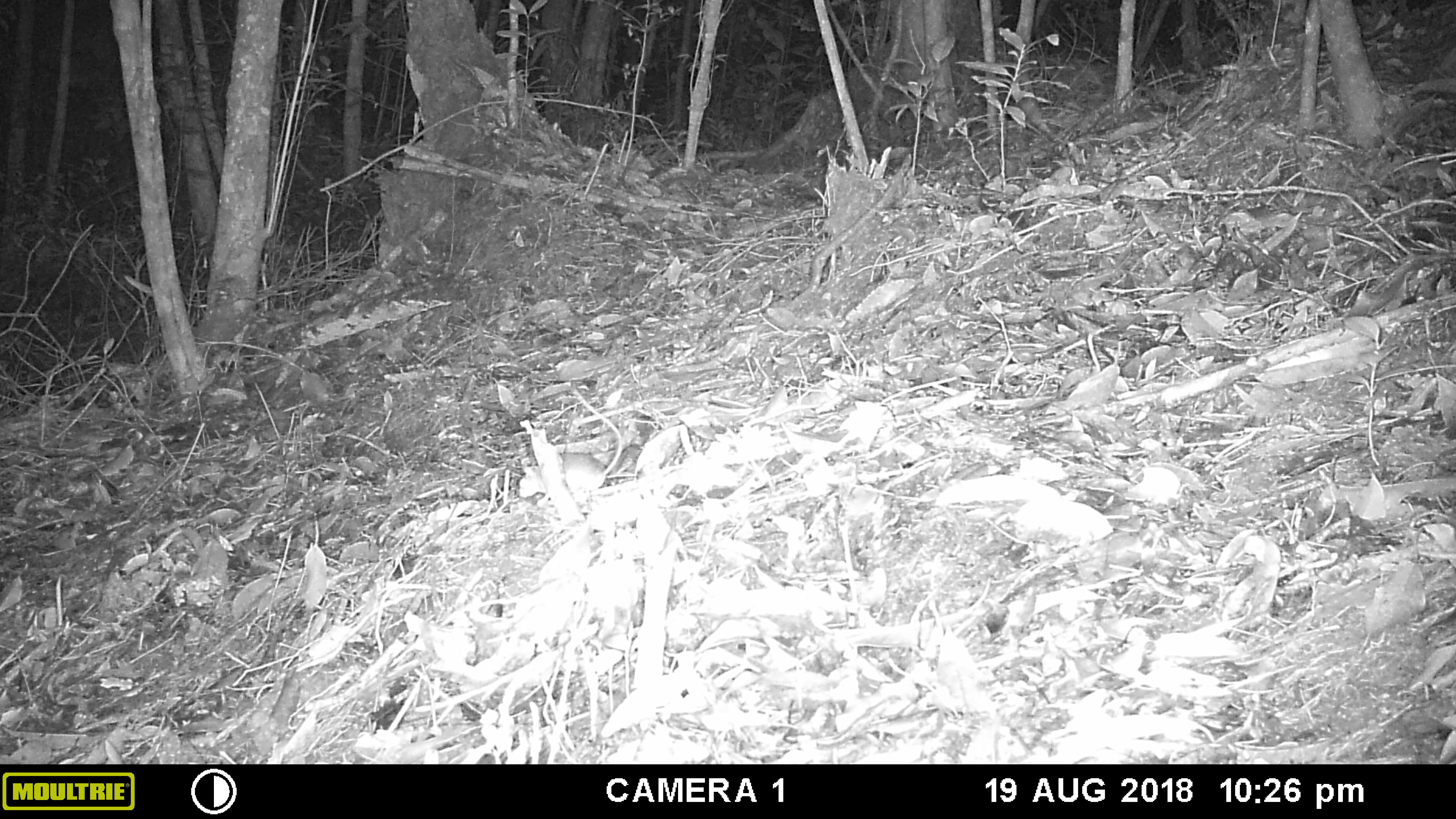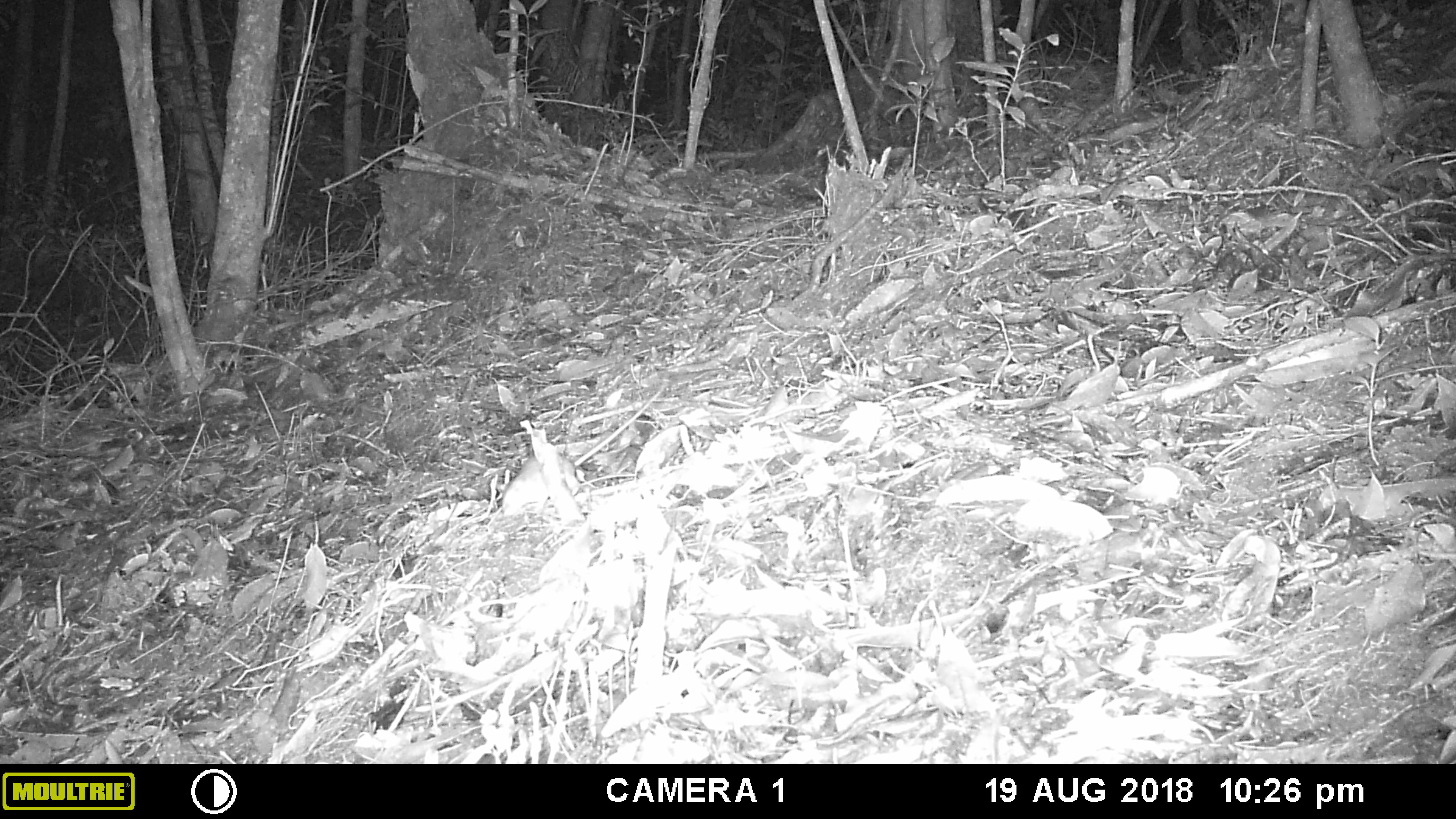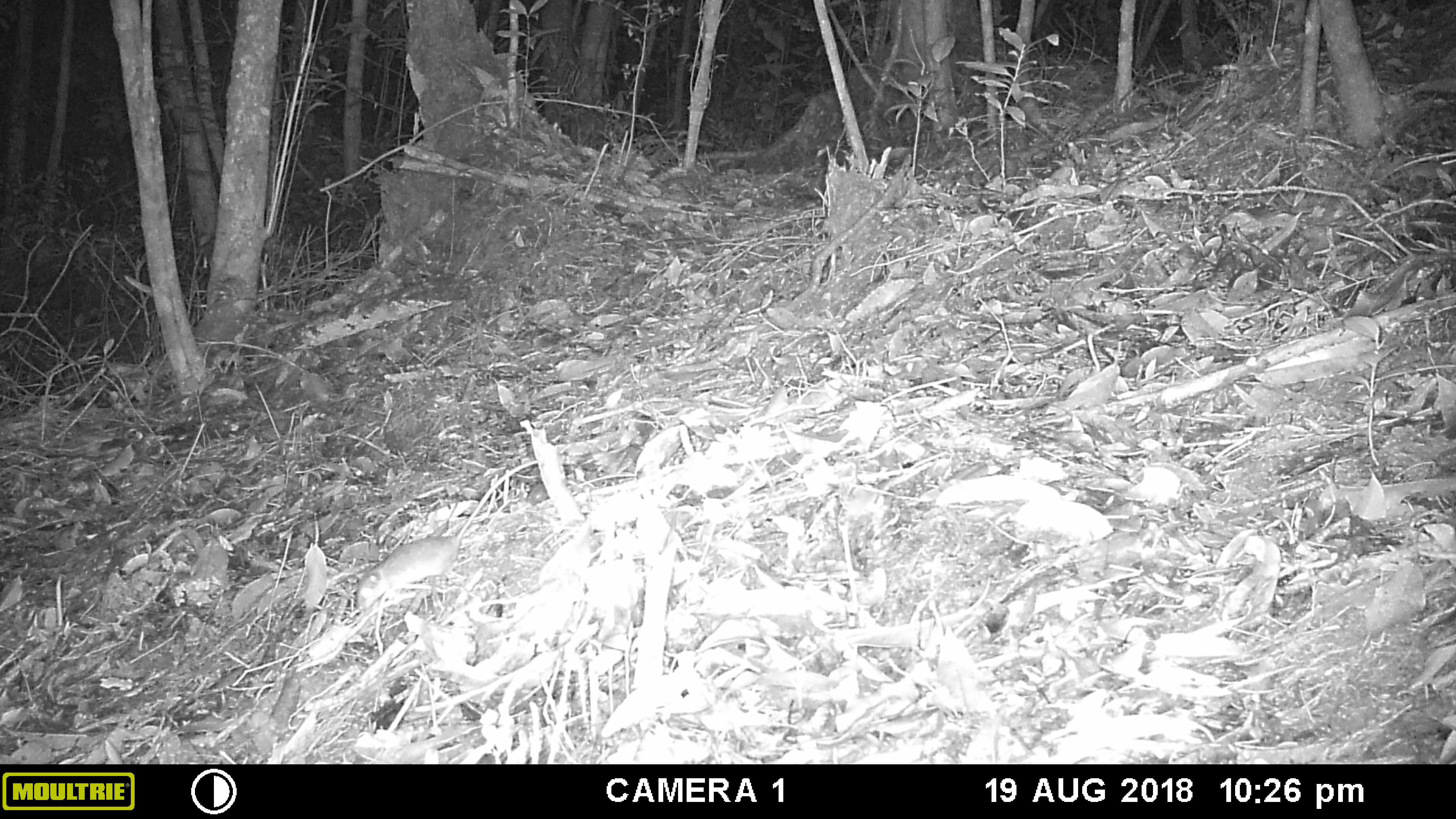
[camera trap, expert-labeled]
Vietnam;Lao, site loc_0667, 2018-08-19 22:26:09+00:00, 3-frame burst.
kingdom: Animalia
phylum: Chordata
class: Mammalia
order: Rodentia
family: Muridae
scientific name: Muridae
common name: old-world mice and rats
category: unidentified murid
Unidentified murid (old-world mice and rats) (Muridae). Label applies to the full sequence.